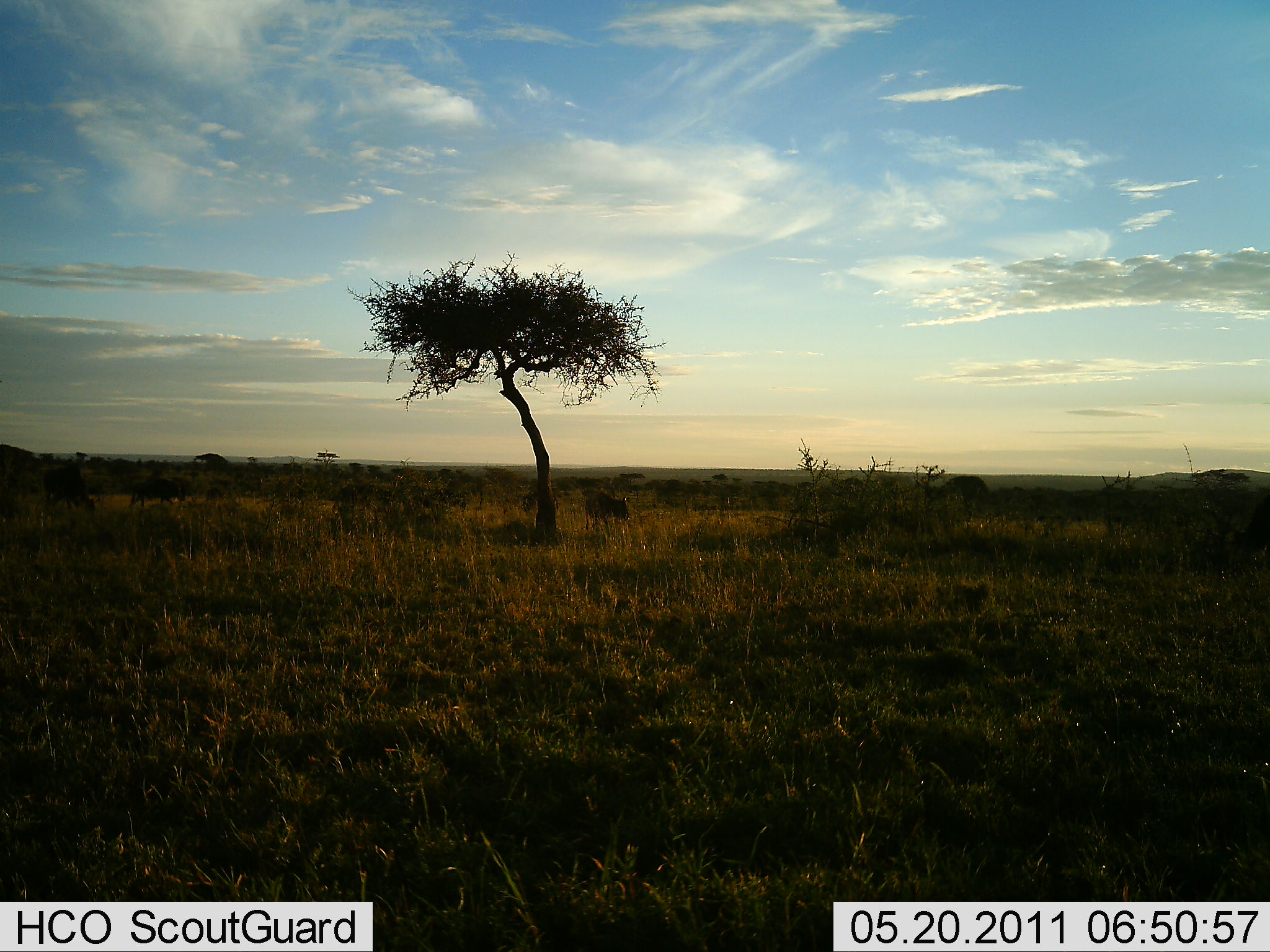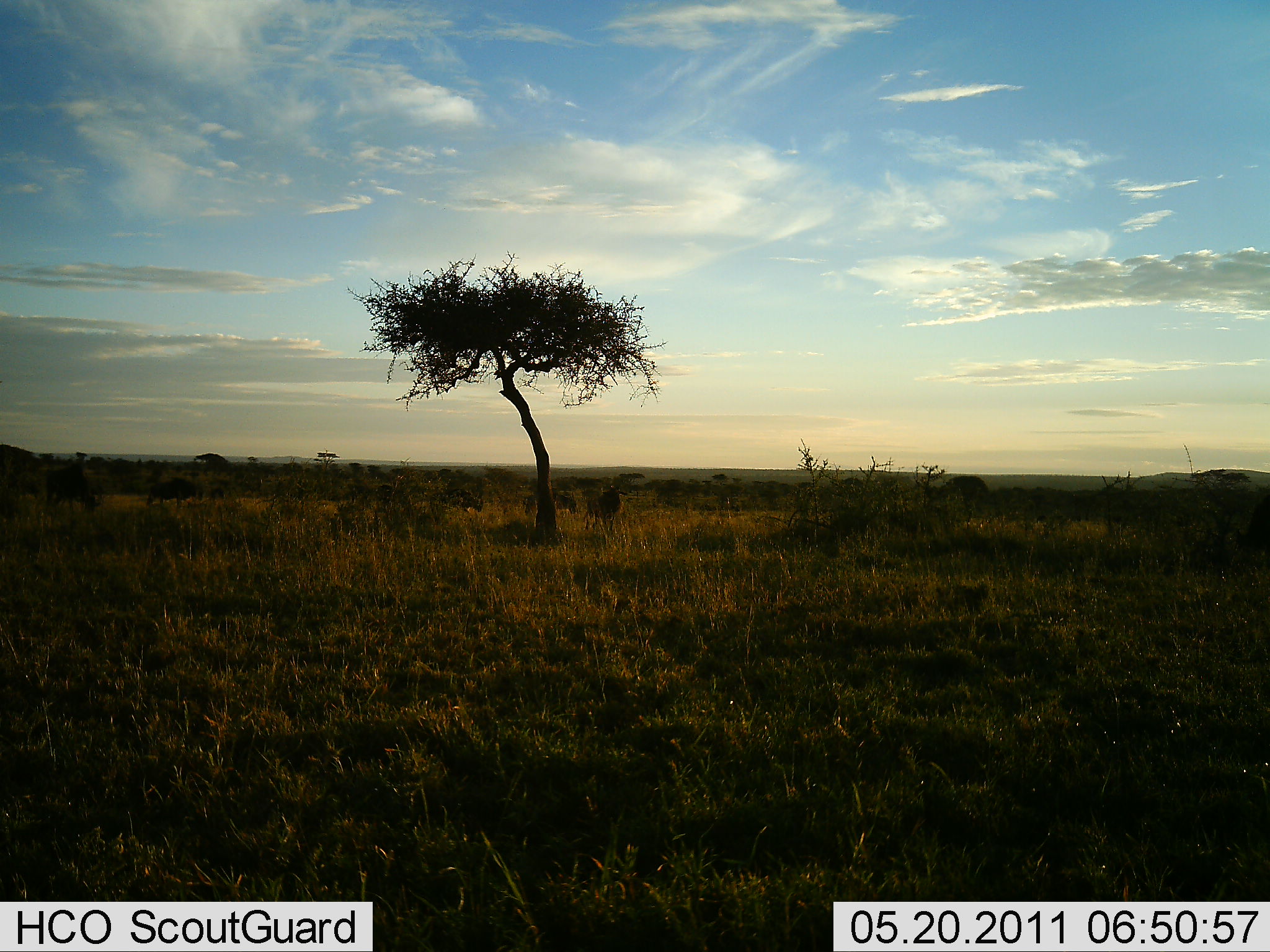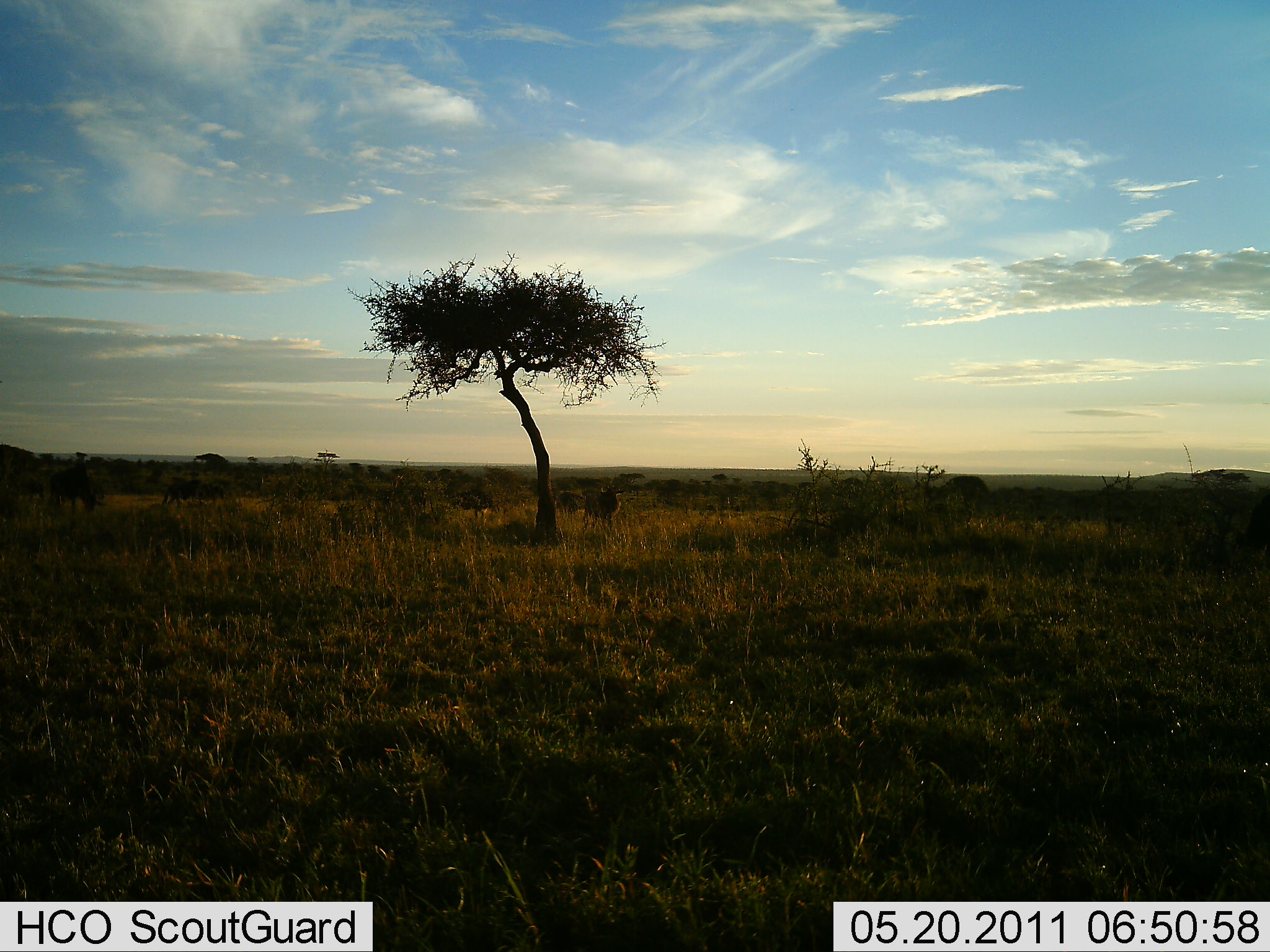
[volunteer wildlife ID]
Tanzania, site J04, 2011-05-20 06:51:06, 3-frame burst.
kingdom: Animalia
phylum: Chordata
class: Mammalia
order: Artiodactyla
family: Bovidae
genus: Connochaetes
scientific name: Connochaetes taurinus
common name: blue wildebeest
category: wildebeest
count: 7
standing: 50%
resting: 0%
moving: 90%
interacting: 0%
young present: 0%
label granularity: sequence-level